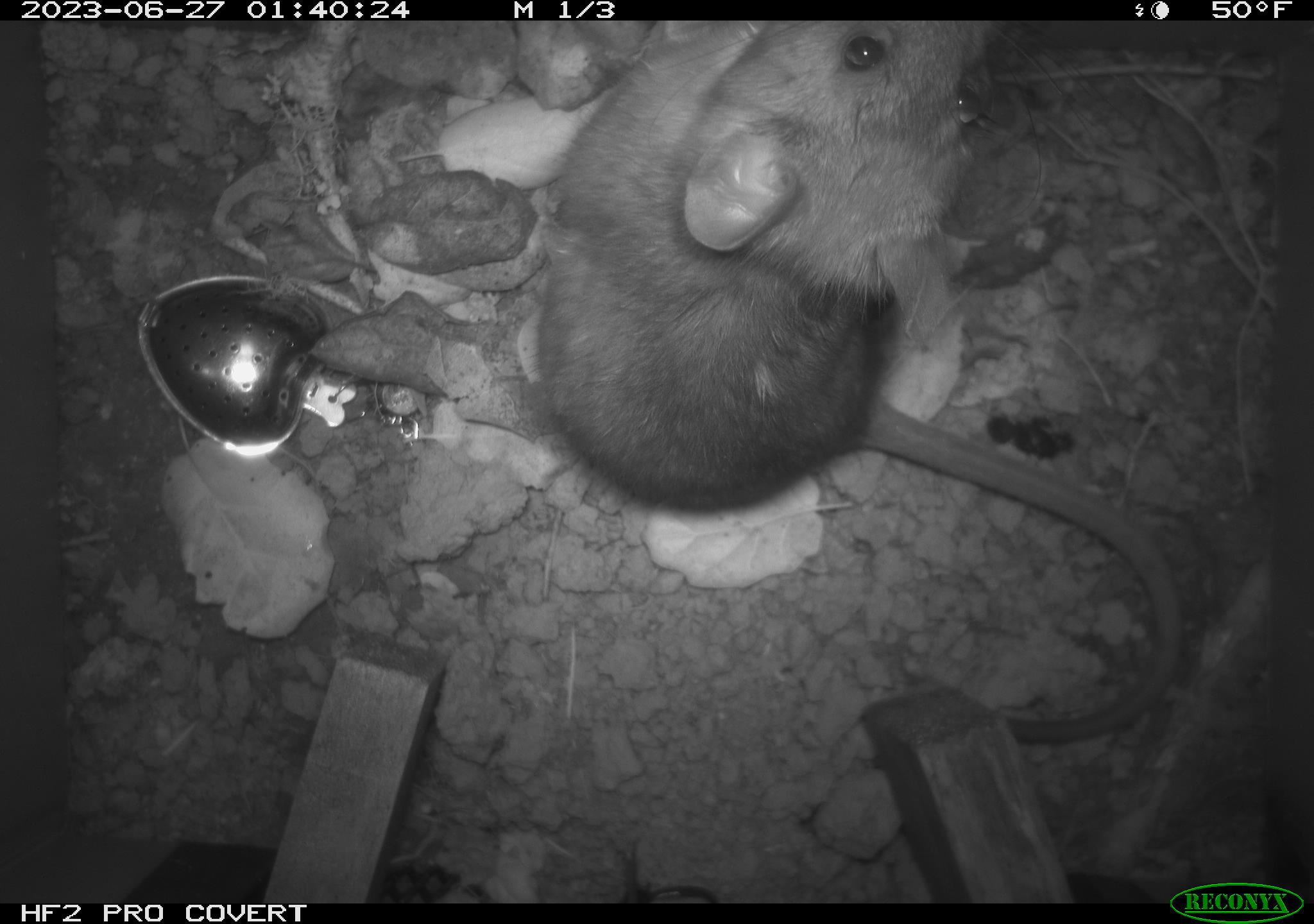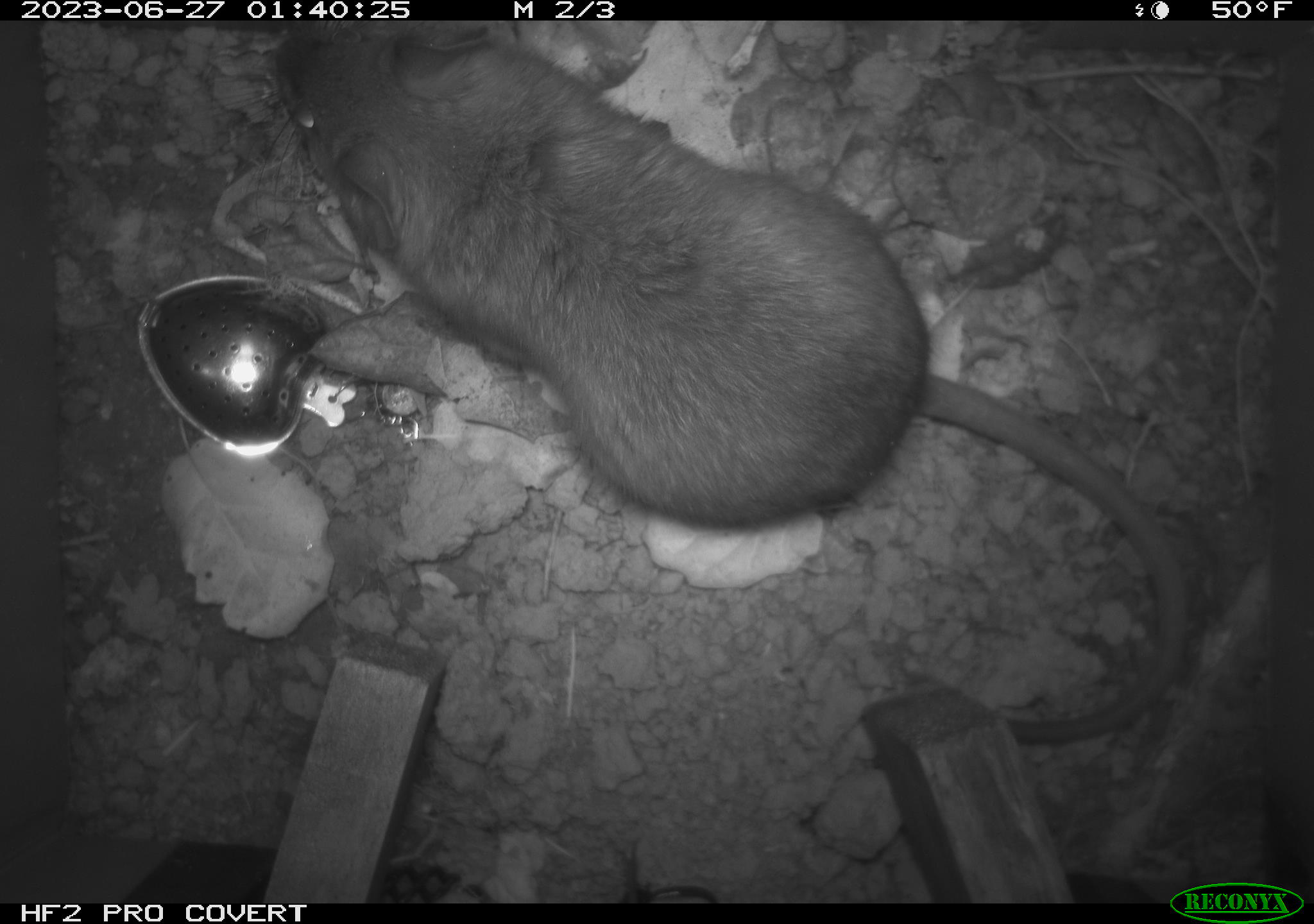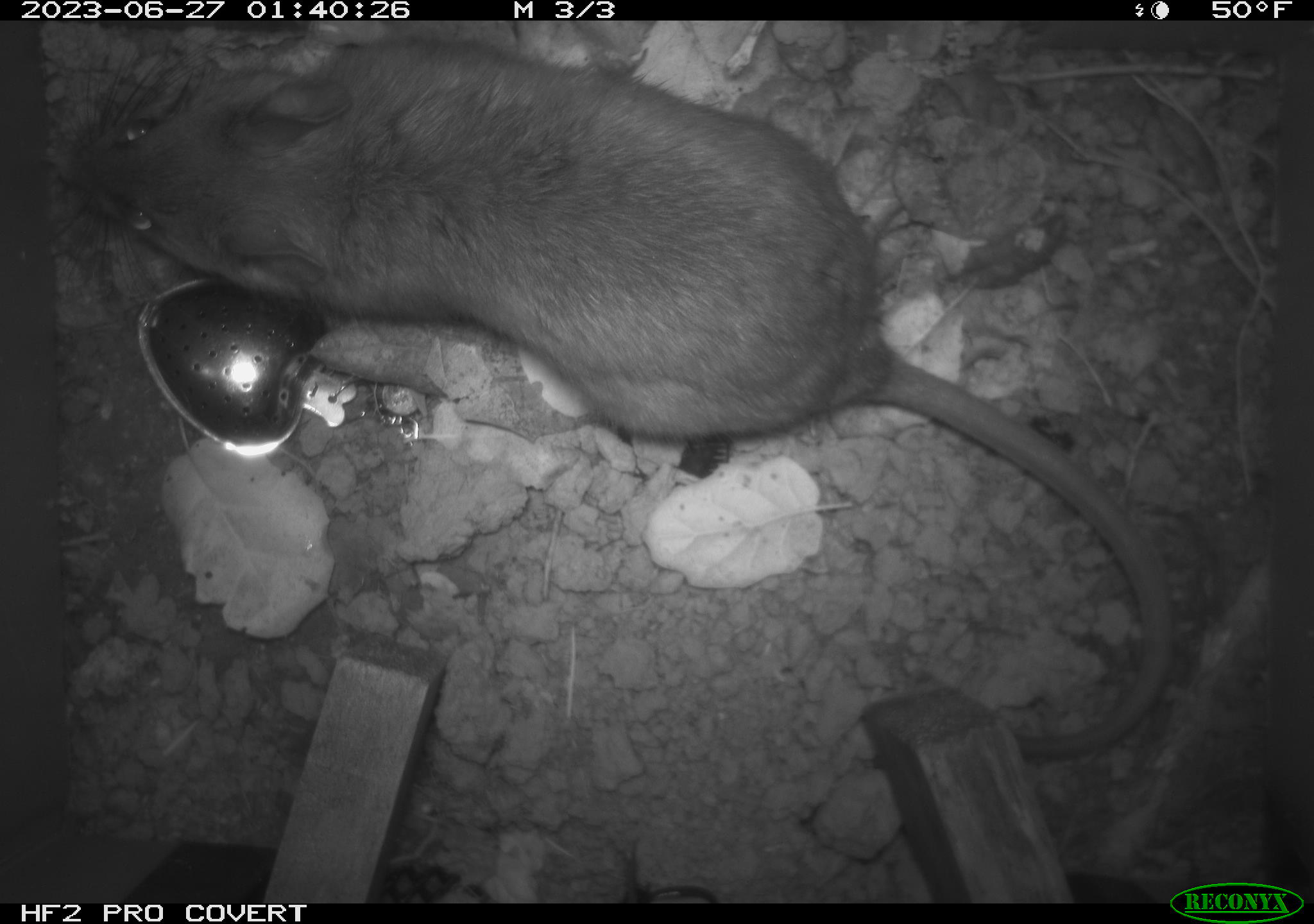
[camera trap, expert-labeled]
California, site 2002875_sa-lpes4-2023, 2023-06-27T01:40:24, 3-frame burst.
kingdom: Animalia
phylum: Chordata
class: Mammalia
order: Rodentia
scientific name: Rodentia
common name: mouse species